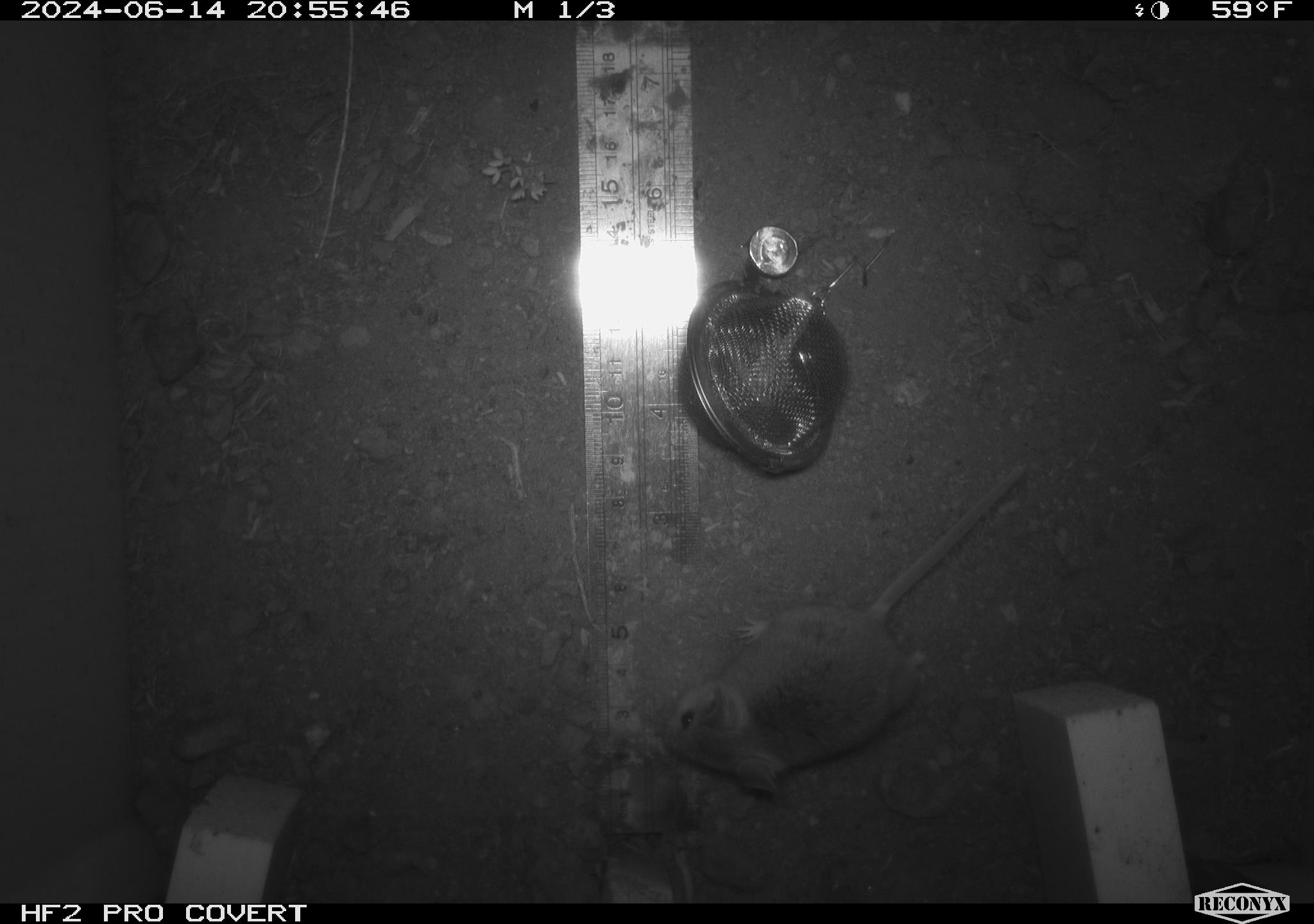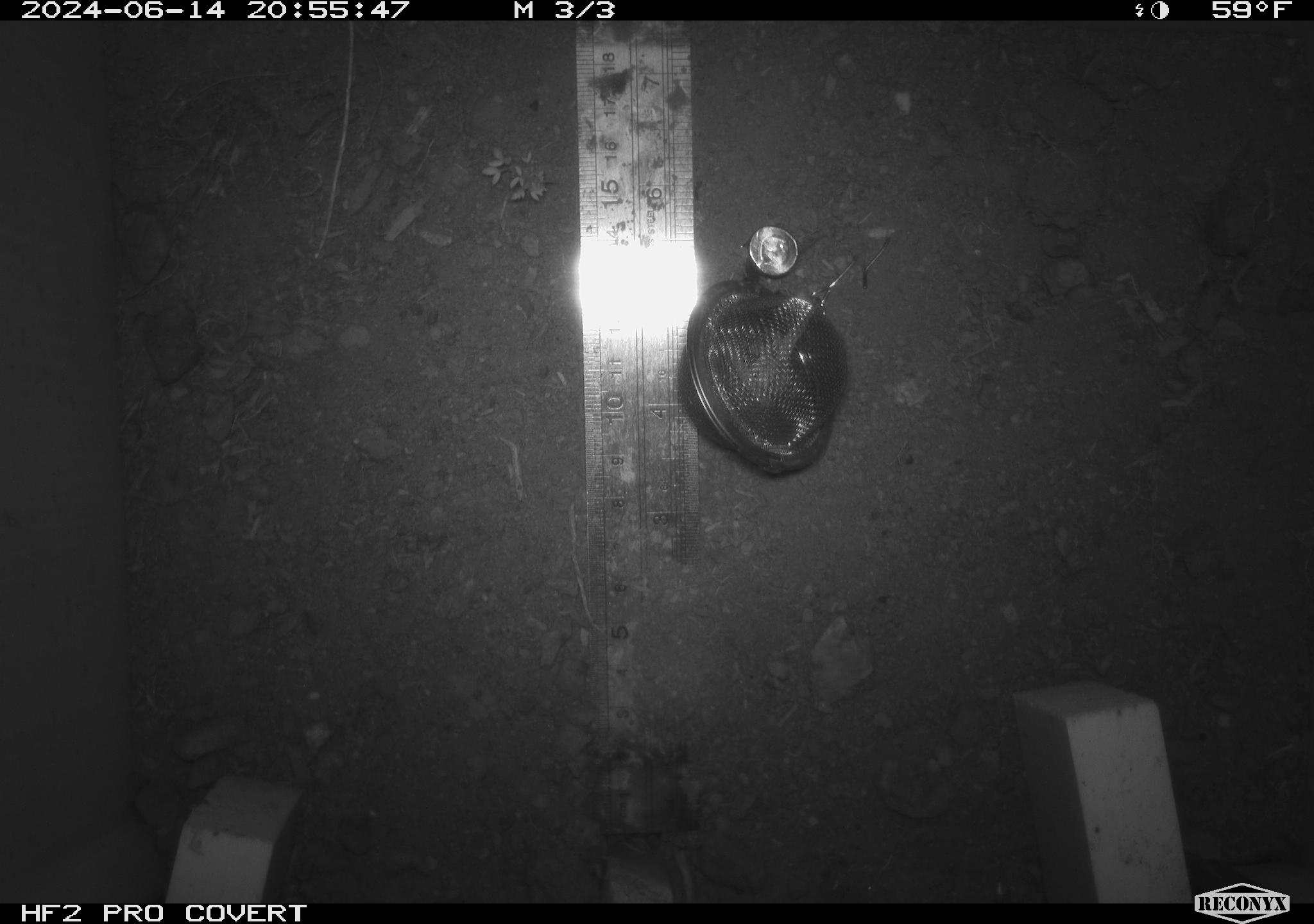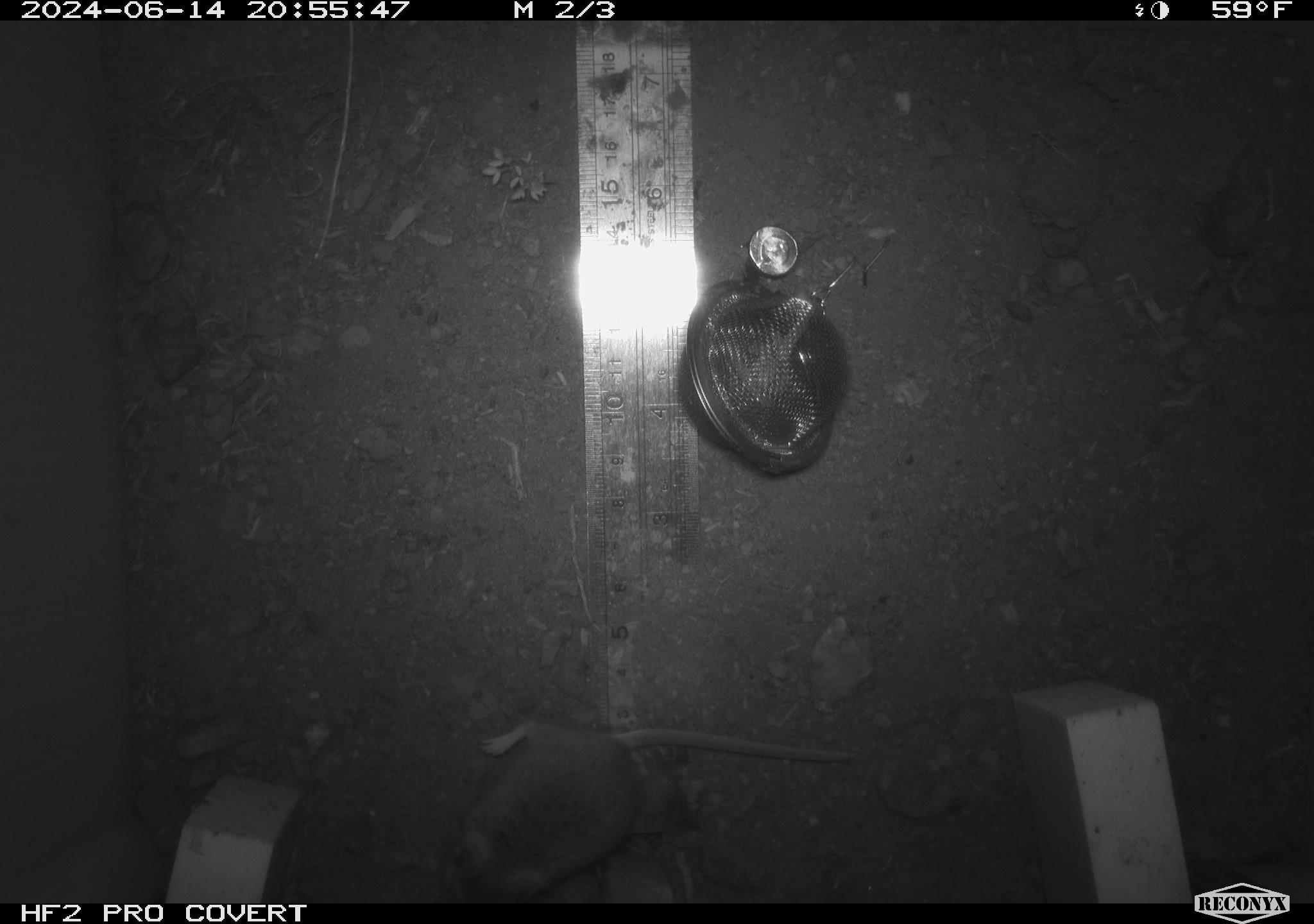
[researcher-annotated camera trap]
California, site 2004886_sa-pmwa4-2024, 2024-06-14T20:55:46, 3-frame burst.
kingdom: Animalia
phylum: Chordata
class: Mammalia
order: Rodentia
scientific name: Rodentia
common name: mouse species